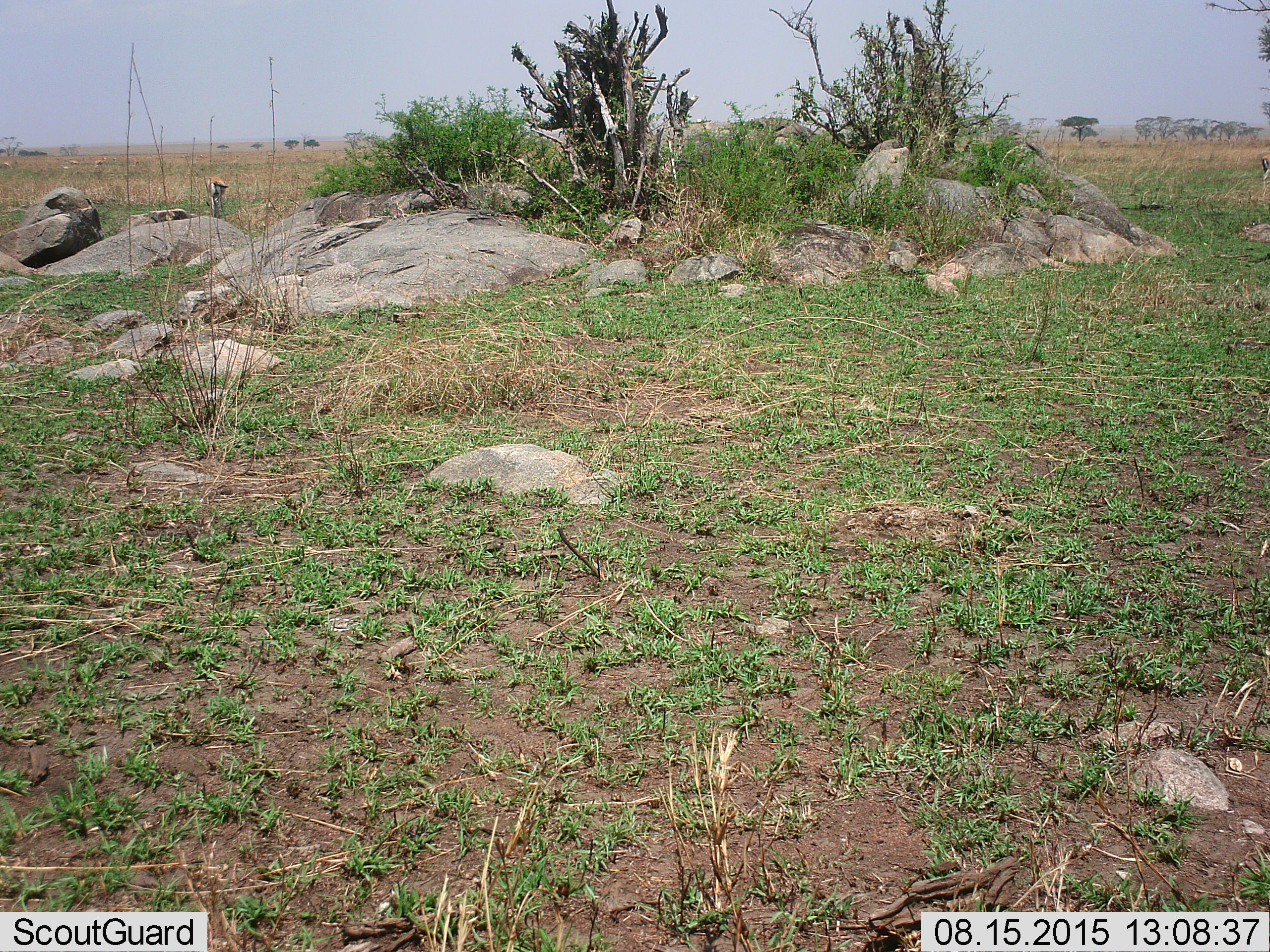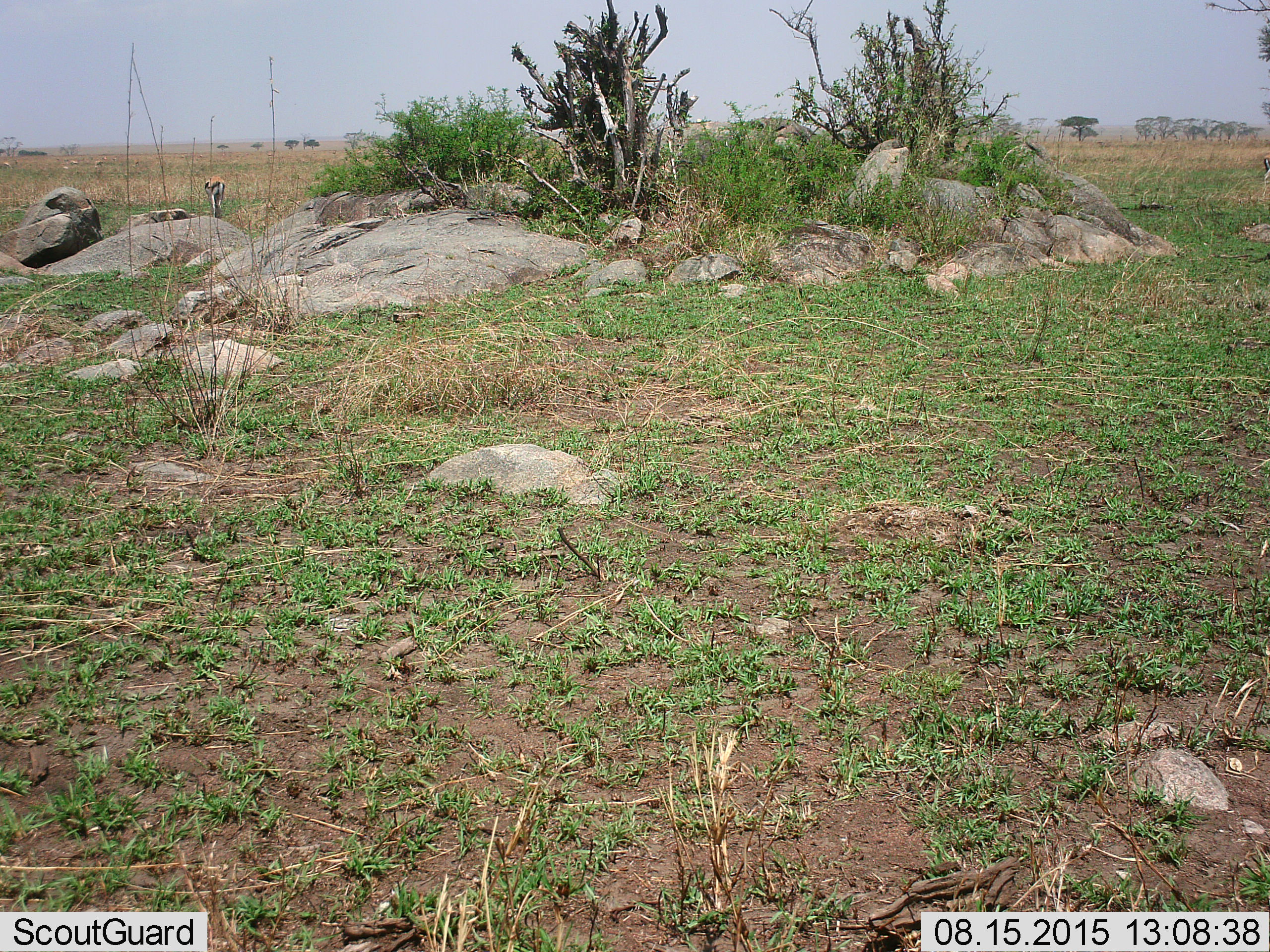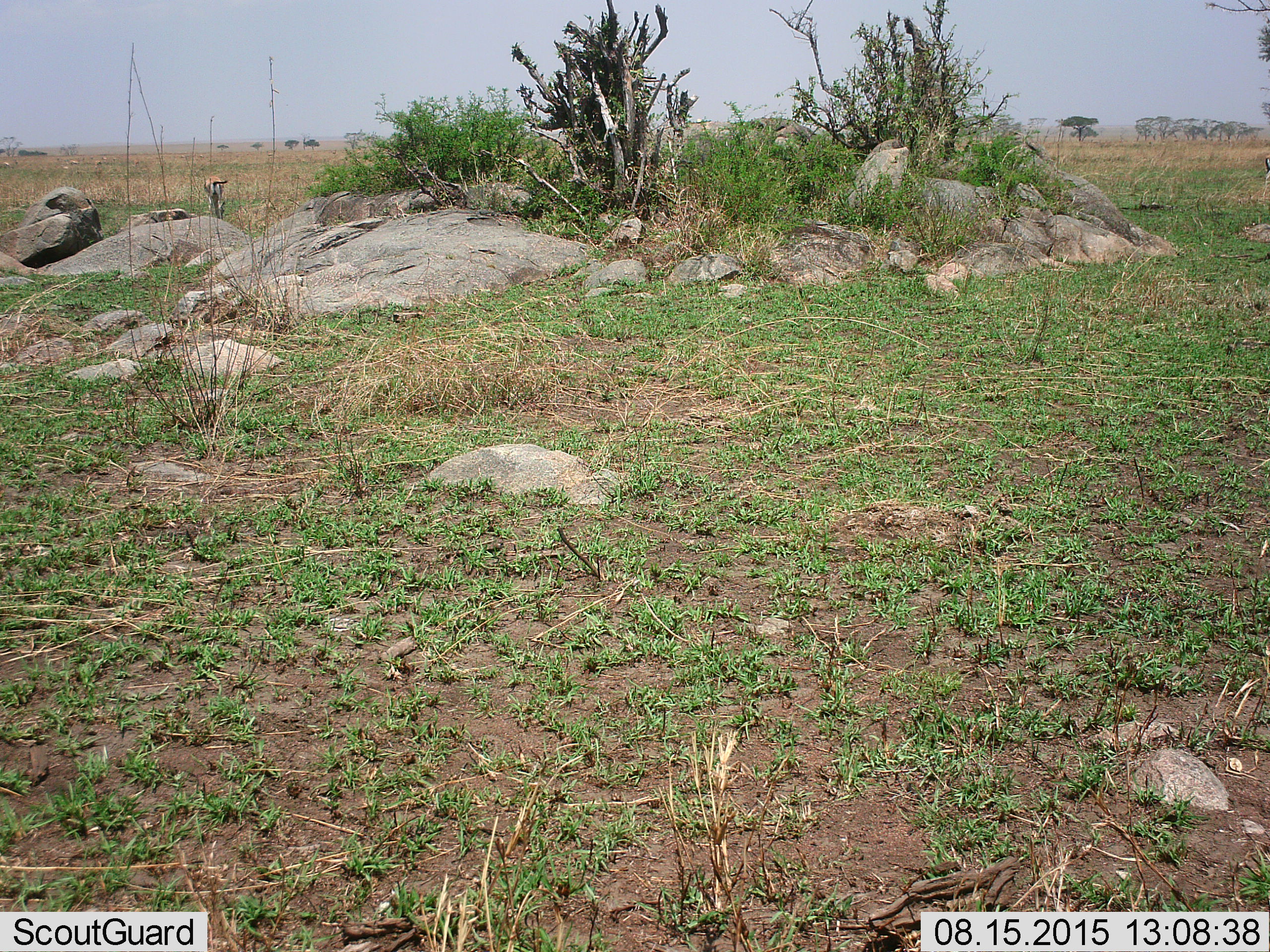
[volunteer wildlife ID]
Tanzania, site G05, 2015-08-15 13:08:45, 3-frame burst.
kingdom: Animalia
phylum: Chordata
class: Mammalia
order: Artiodactyla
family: Bovidae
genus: Eudorcas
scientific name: Eudorcas thomsonii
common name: thomson's gazelle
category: gazellethomsons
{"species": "gazellethomsons (thomson's gazelle) (Eudorcas thomsonii)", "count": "1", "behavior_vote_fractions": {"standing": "60%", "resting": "0%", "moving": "27%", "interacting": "0%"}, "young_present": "0%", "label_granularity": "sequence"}